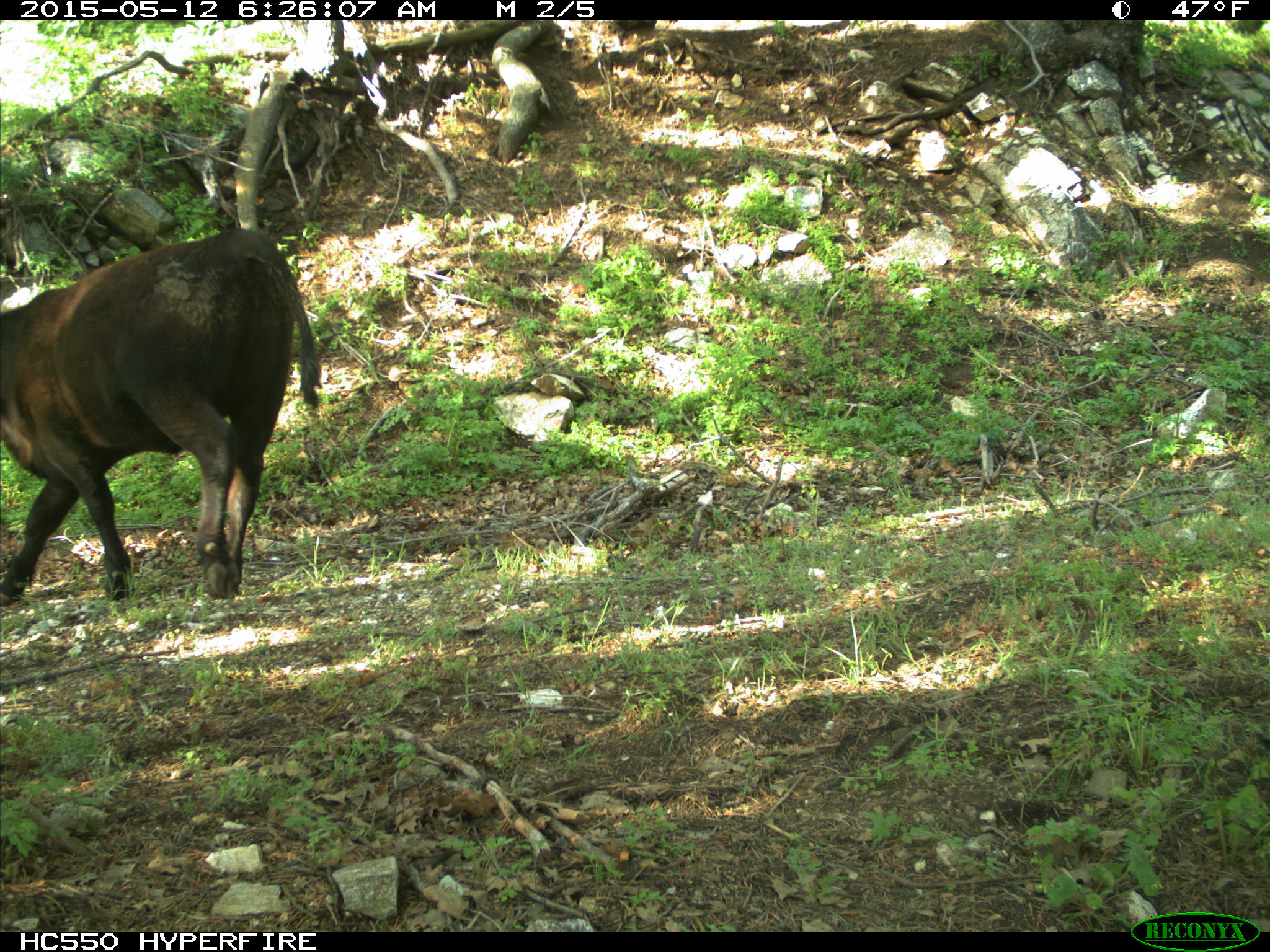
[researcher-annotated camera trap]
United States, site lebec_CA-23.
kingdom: Animalia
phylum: Chordata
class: Mammalia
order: Artiodactyla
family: Bovidae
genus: Bos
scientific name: Bos taurus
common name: domestic cow